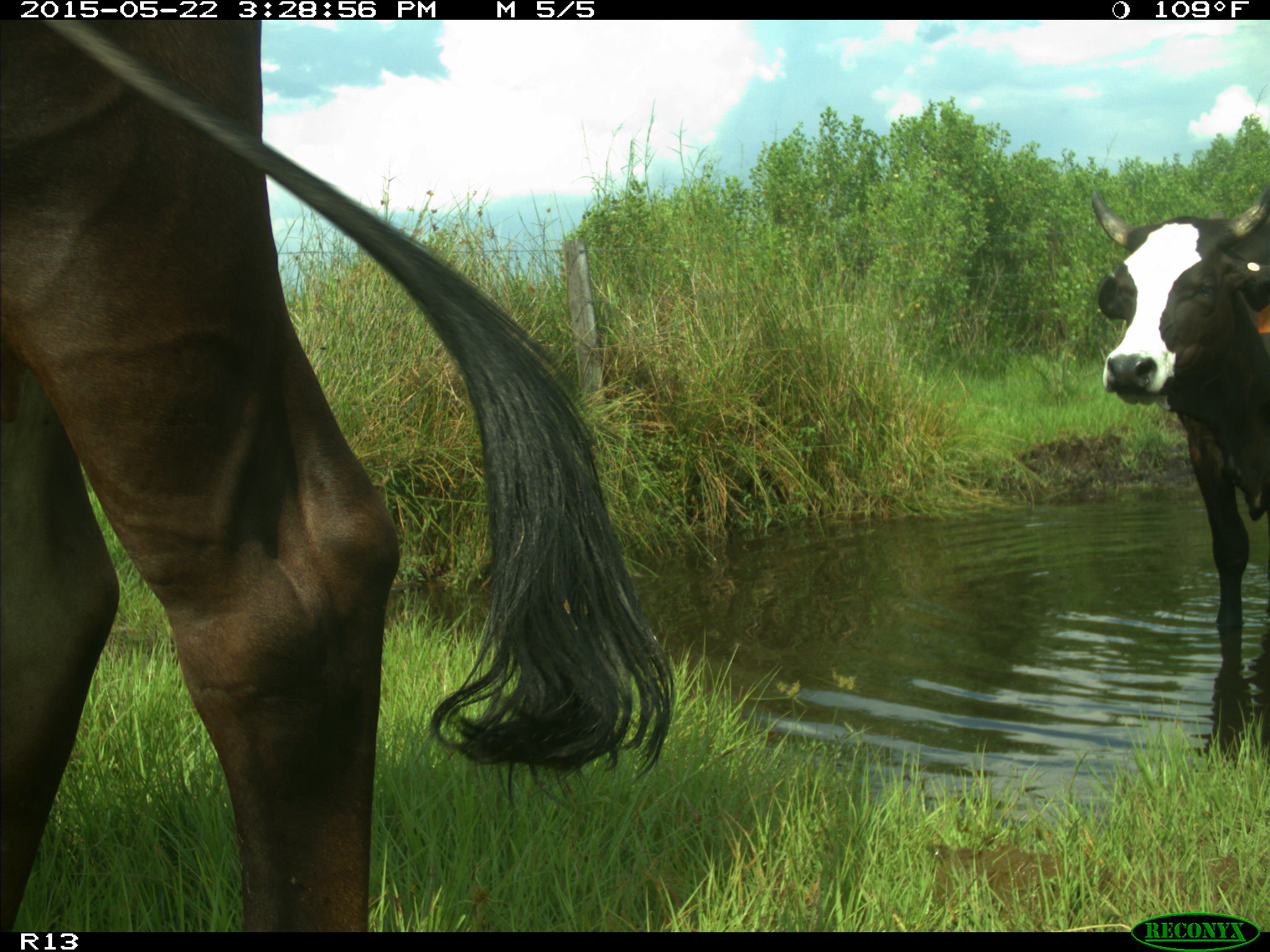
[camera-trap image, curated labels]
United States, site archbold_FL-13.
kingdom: Animalia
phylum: Chordata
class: Mammalia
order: Artiodactyla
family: Bovidae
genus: Bos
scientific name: Bos taurus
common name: domestic cow